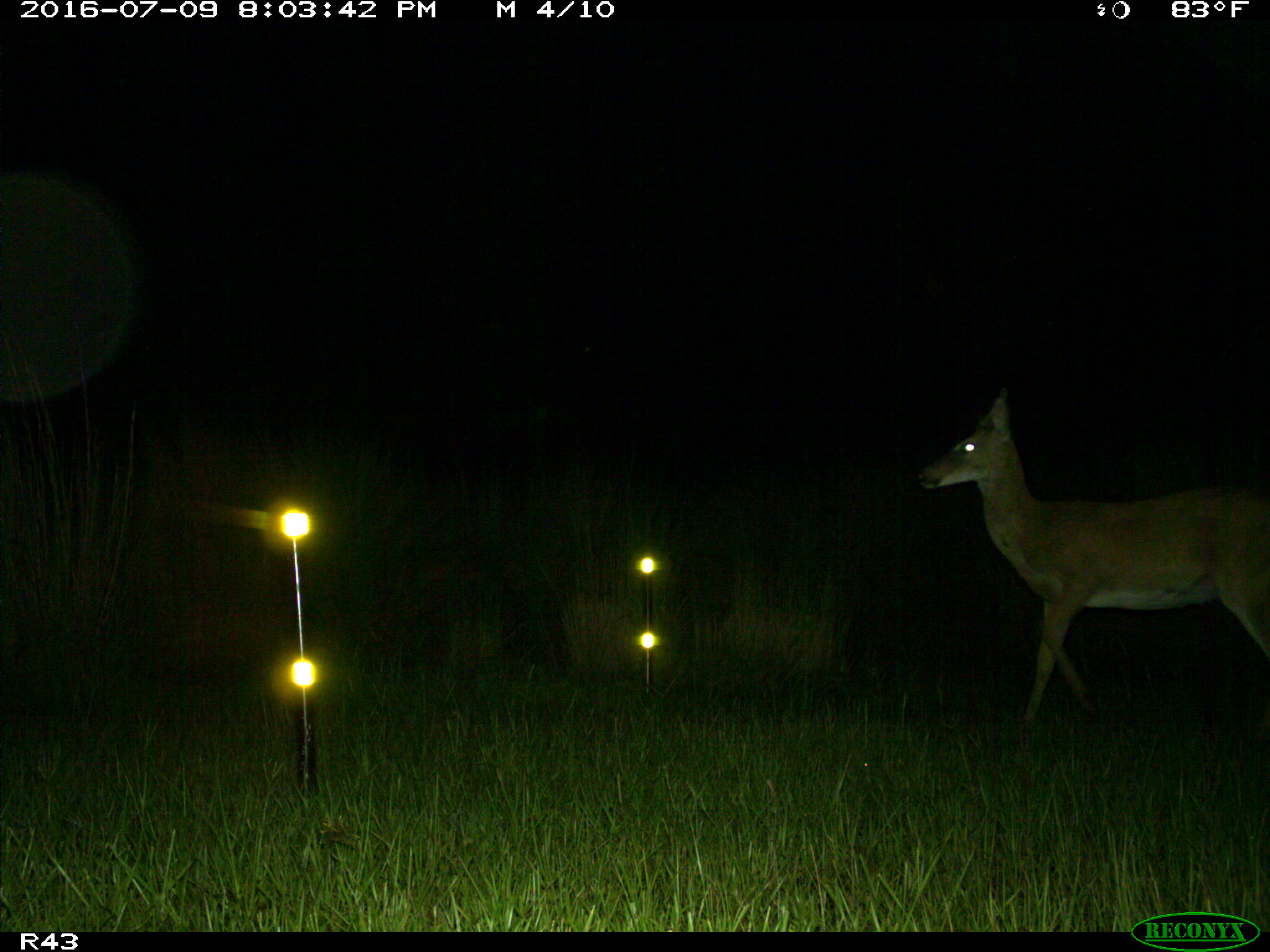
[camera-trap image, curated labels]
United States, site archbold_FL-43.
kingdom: Animalia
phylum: Chordata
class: Mammalia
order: Artiodactyla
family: Cervidae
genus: Odocoileus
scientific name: Odocoileus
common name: deer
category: unidentified deer